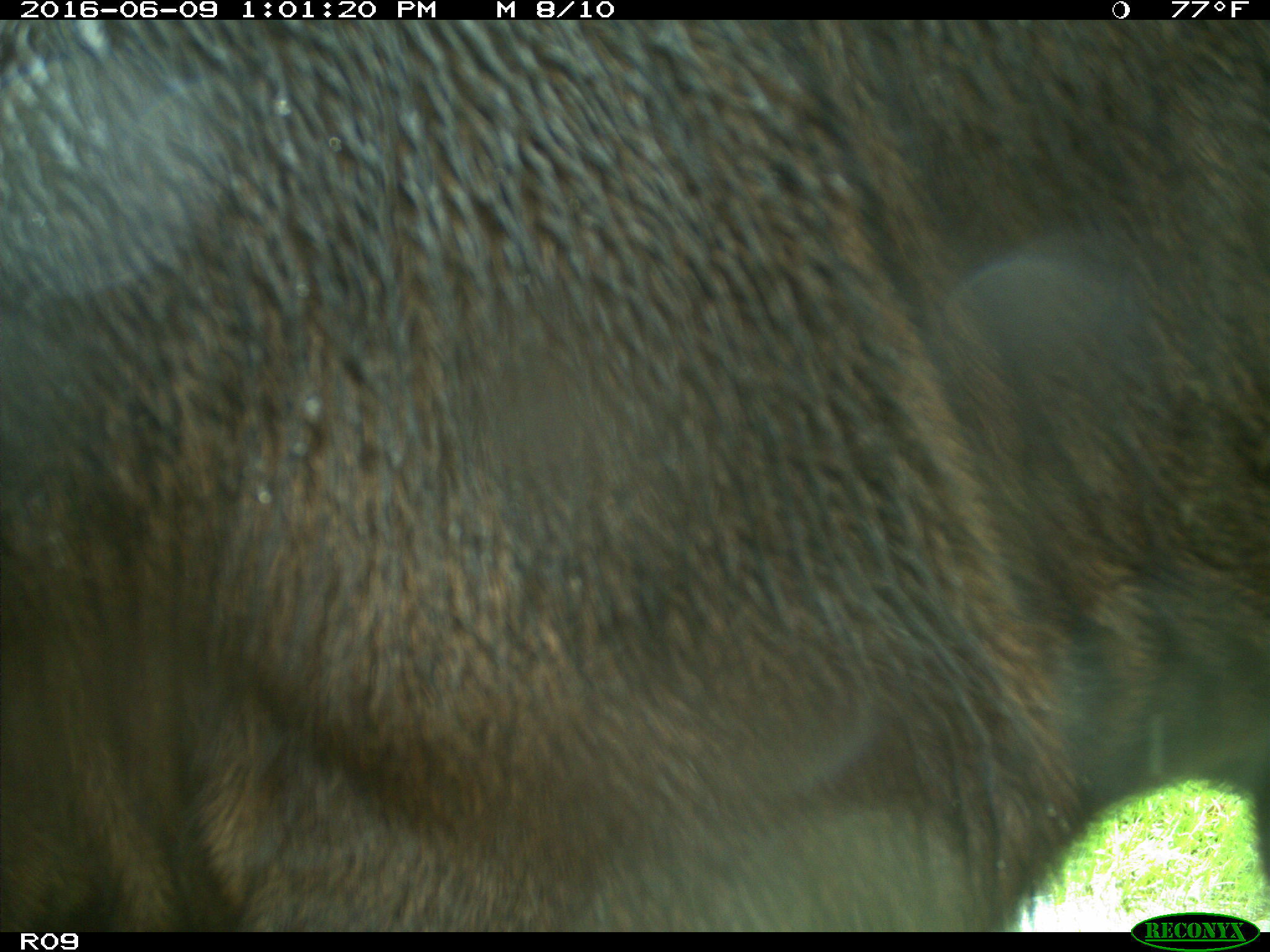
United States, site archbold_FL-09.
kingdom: Animalia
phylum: Chordata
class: Mammalia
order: Artiodactyla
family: Bovidae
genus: Bos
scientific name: Bos taurus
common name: domestic cow